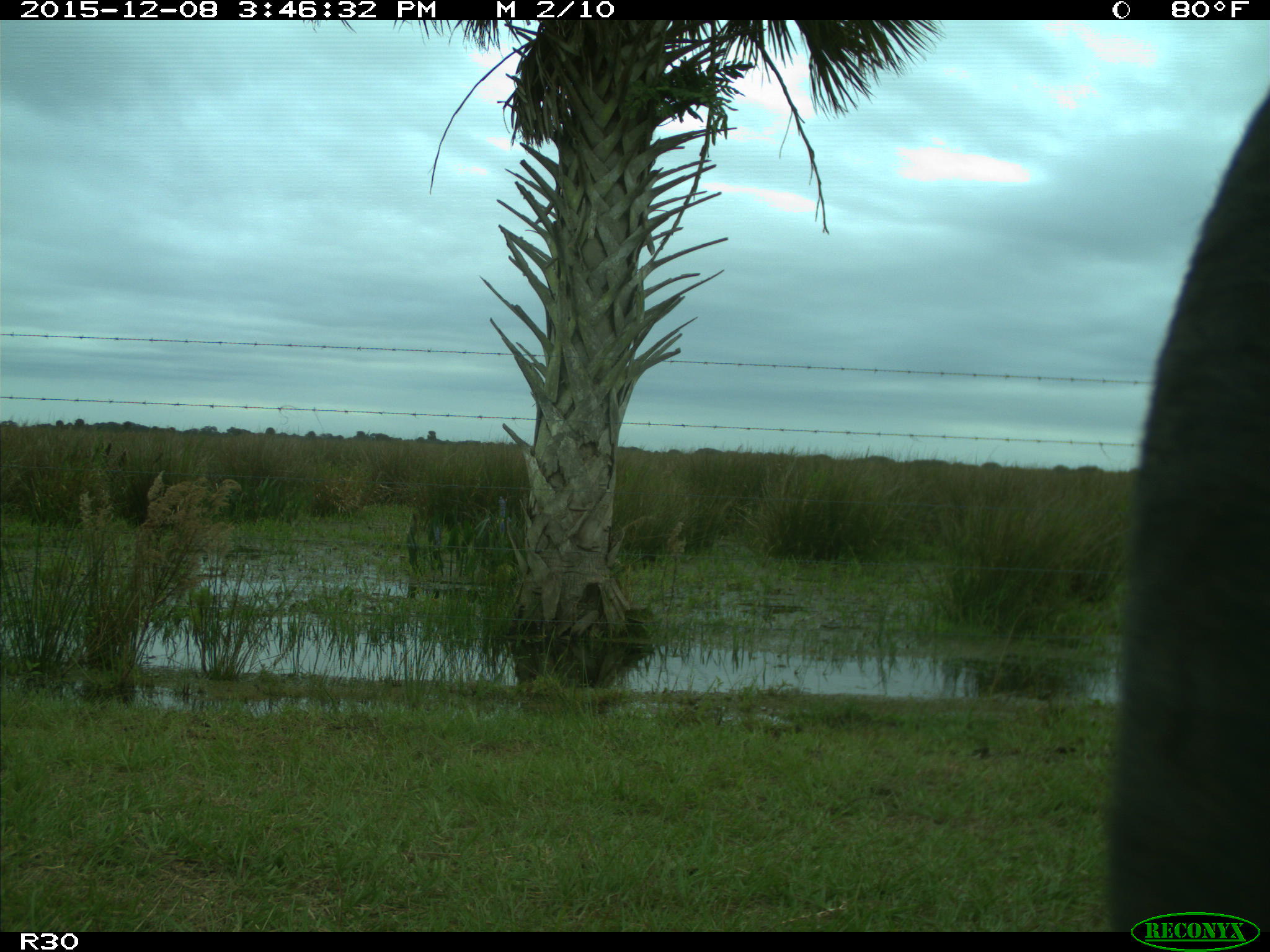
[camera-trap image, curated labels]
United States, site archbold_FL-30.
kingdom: Animalia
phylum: Chordata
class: Mammalia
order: Artiodactyla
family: Bovidae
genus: Bos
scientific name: Bos taurus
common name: domestic cow